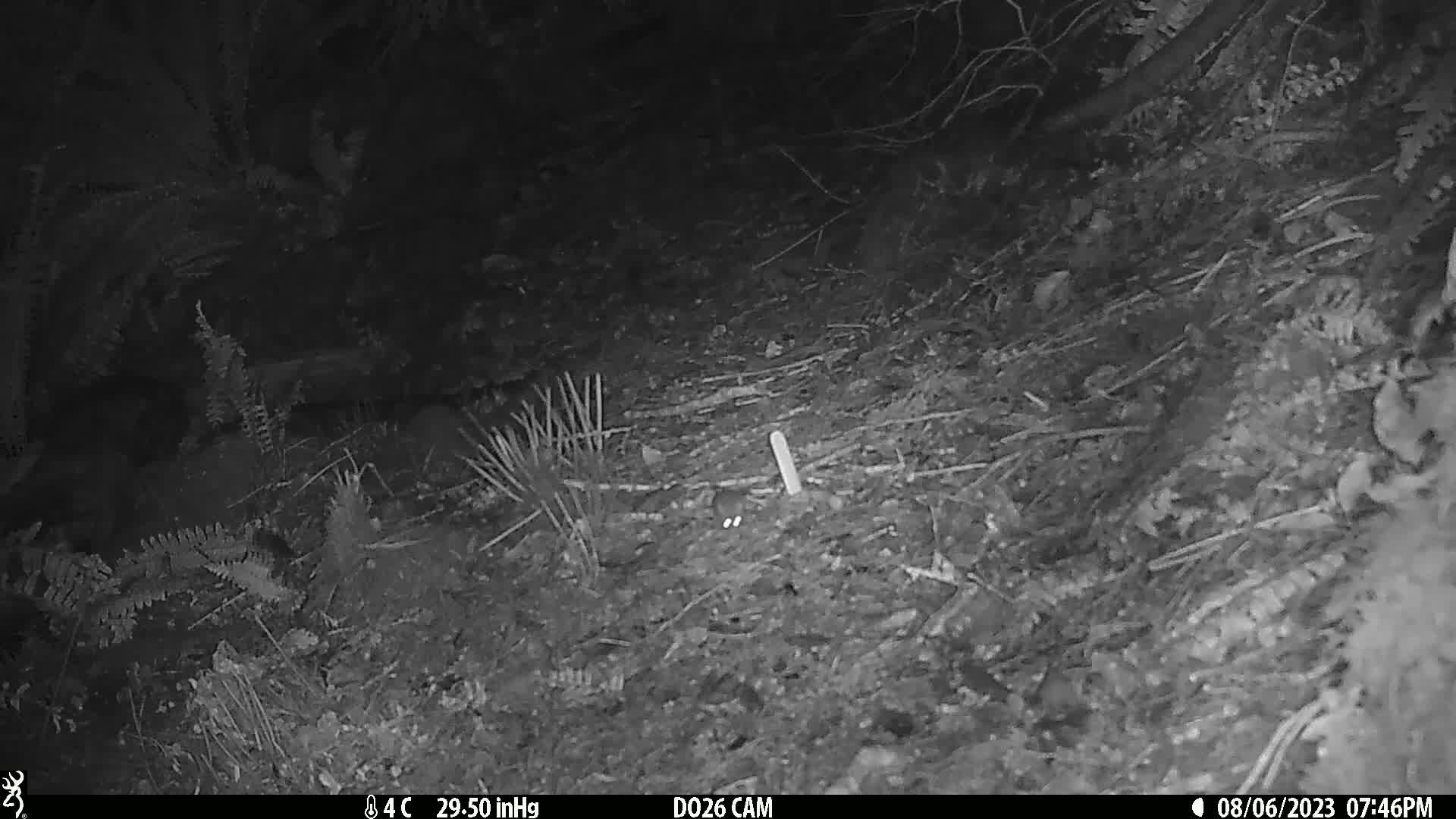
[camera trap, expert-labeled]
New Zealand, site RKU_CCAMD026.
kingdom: Animalia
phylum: Chordata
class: Mammalia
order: Rodentia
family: Muridae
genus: Rattus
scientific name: Rattus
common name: rat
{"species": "rat (Rattus)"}